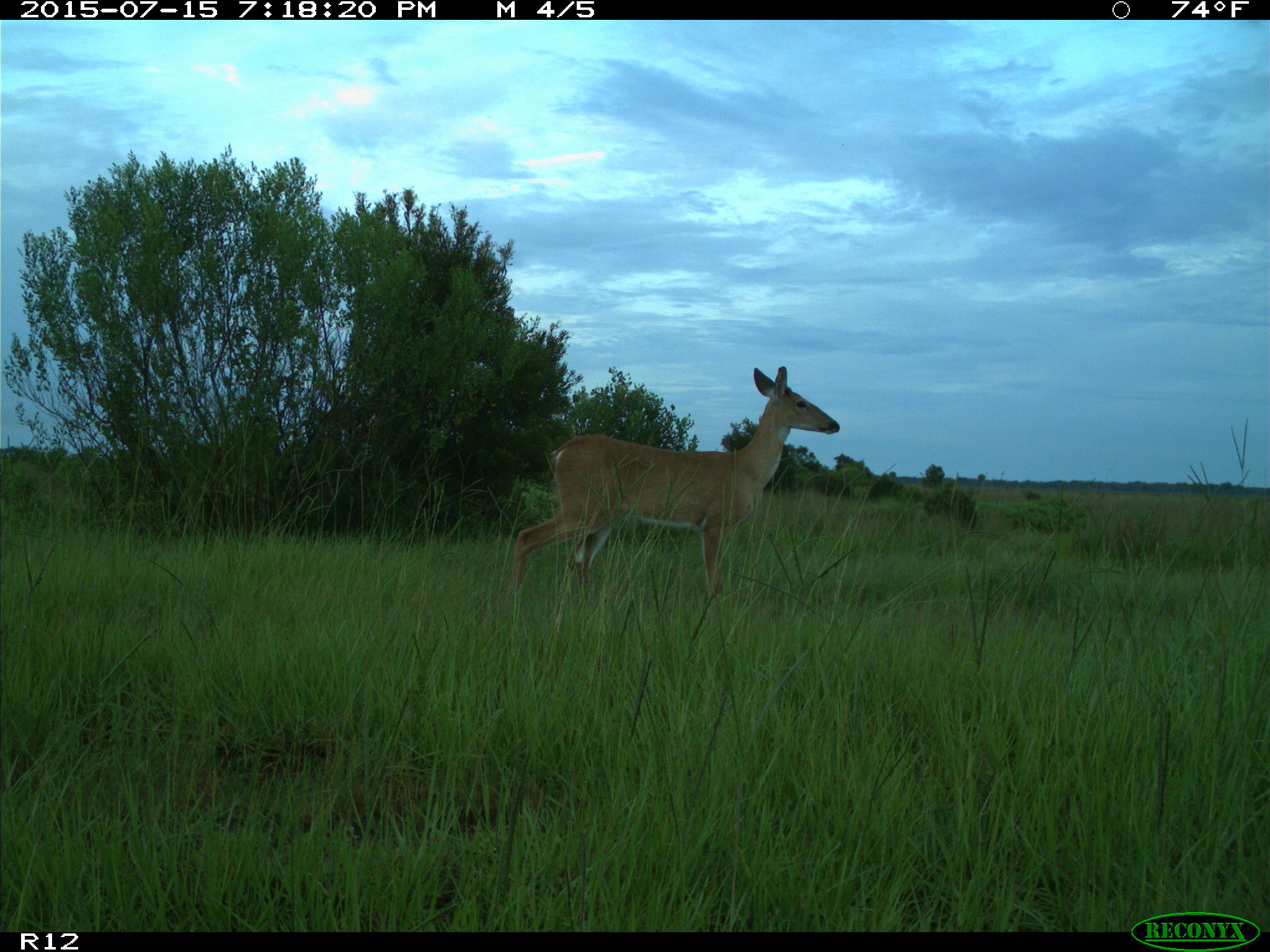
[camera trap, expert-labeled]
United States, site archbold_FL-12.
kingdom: Animalia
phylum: Chordata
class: Mammalia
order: Artiodactyla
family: Cervidae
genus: Odocoileus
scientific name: Odocoileus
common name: deer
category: unidentified deer